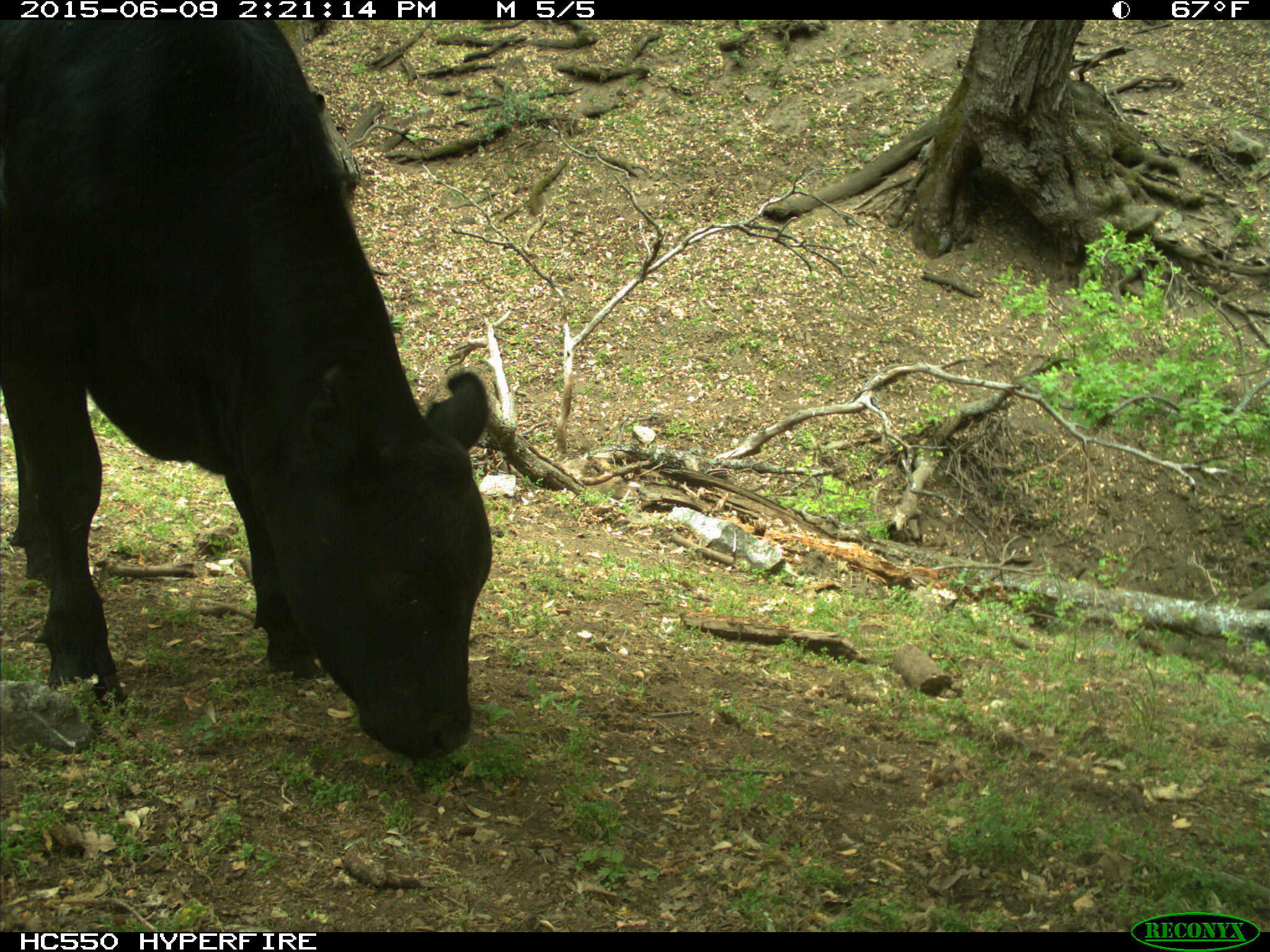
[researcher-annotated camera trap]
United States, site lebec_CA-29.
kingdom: Animalia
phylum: Chordata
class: Mammalia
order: Artiodactyla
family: Bovidae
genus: Bos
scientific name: Bos taurus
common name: domestic cow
Bos taurus (domestic cow).